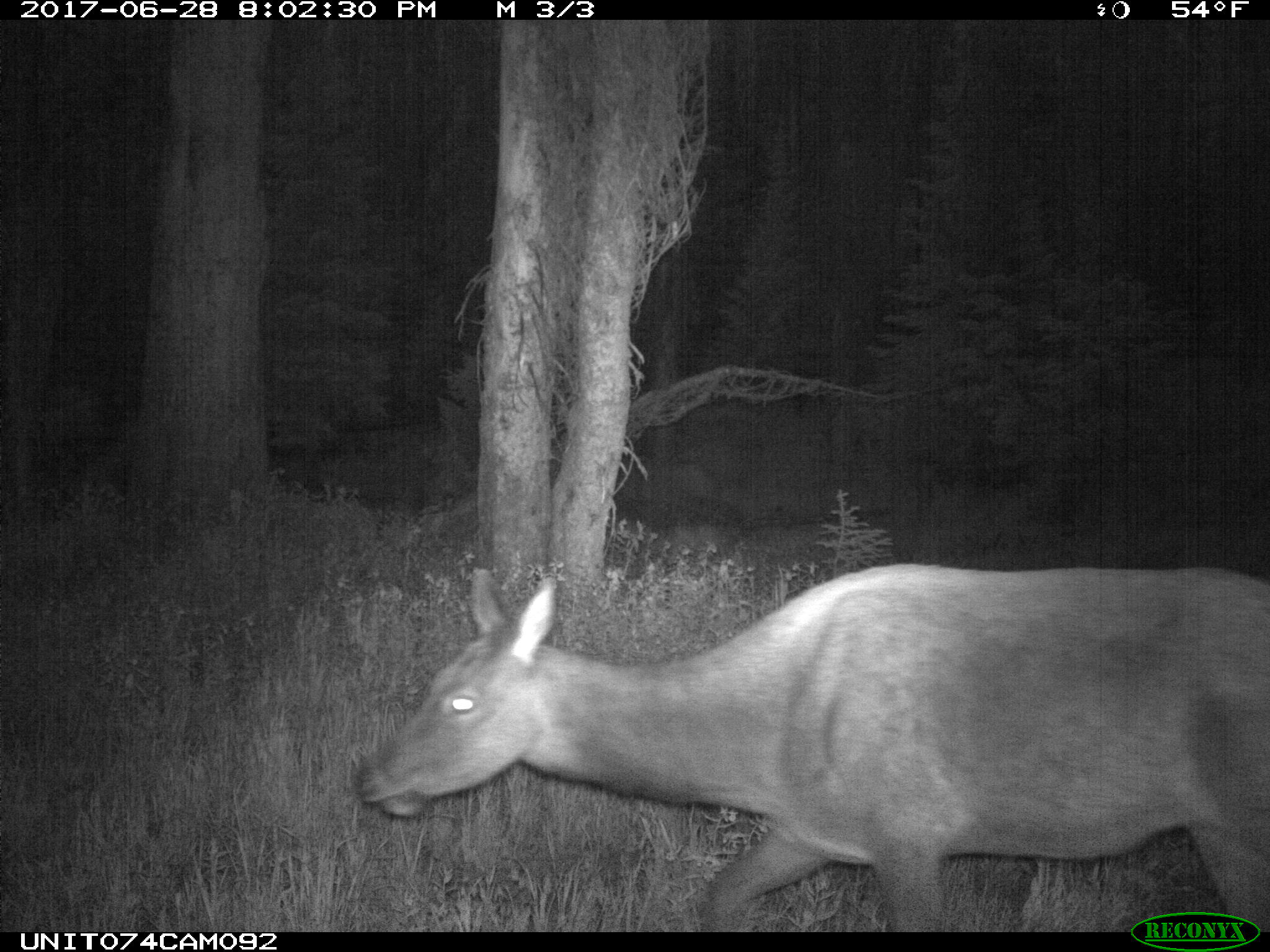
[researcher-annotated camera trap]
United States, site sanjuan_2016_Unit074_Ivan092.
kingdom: Animalia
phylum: Chordata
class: Mammalia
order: Artiodactyla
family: Cervidae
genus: Cervus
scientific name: Cervus elaphus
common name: red deer